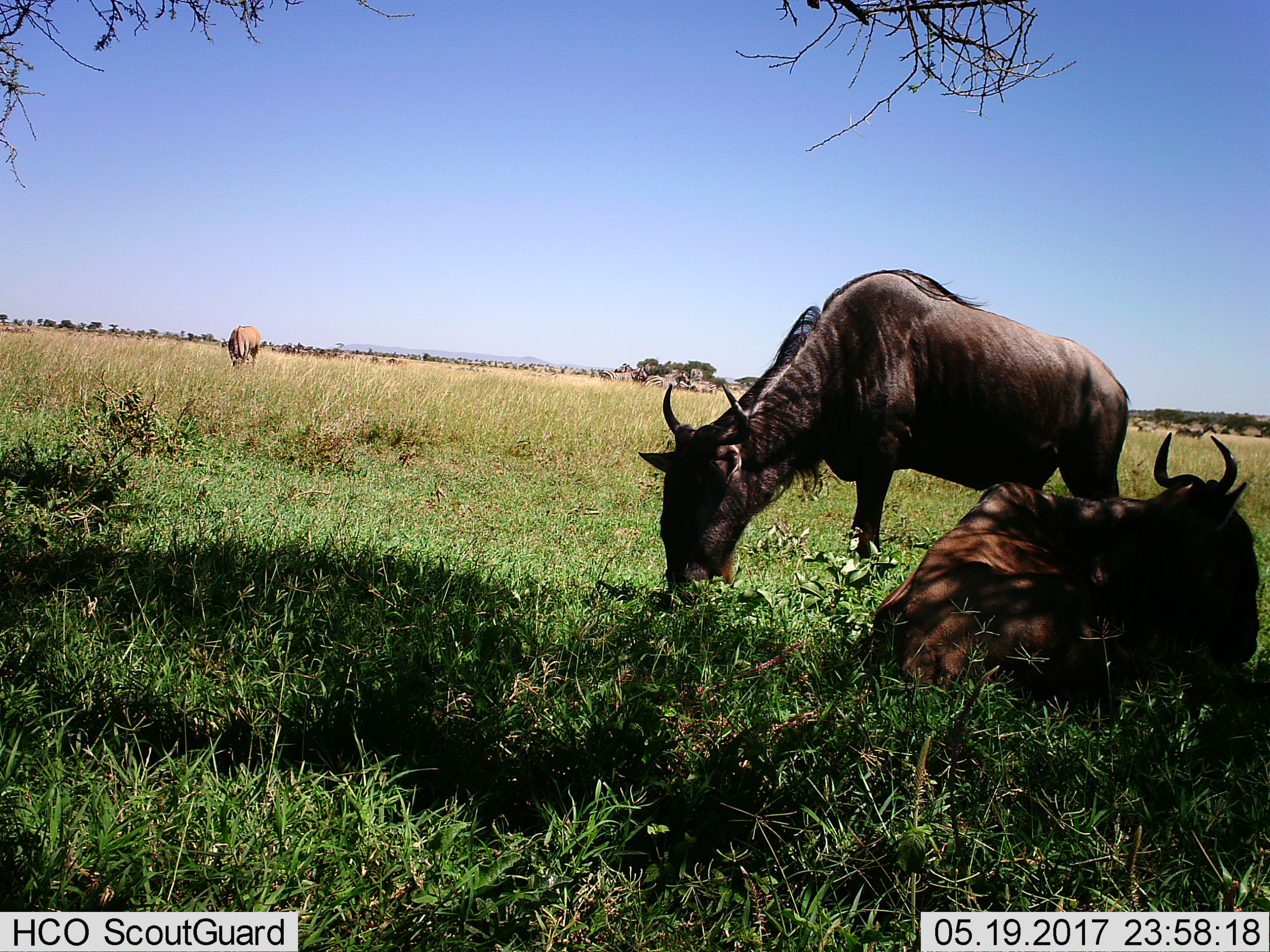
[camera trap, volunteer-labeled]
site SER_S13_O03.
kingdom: Animalia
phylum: Chordata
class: Mammalia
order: Artiodactyla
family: Bovidae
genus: Connochaetes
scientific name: Connochaetes taurinus taurinus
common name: blue wildebeest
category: wildebeestblue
Wildebeestblue (blue wildebeest) (Connochaetes taurinus taurinus), count 3. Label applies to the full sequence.